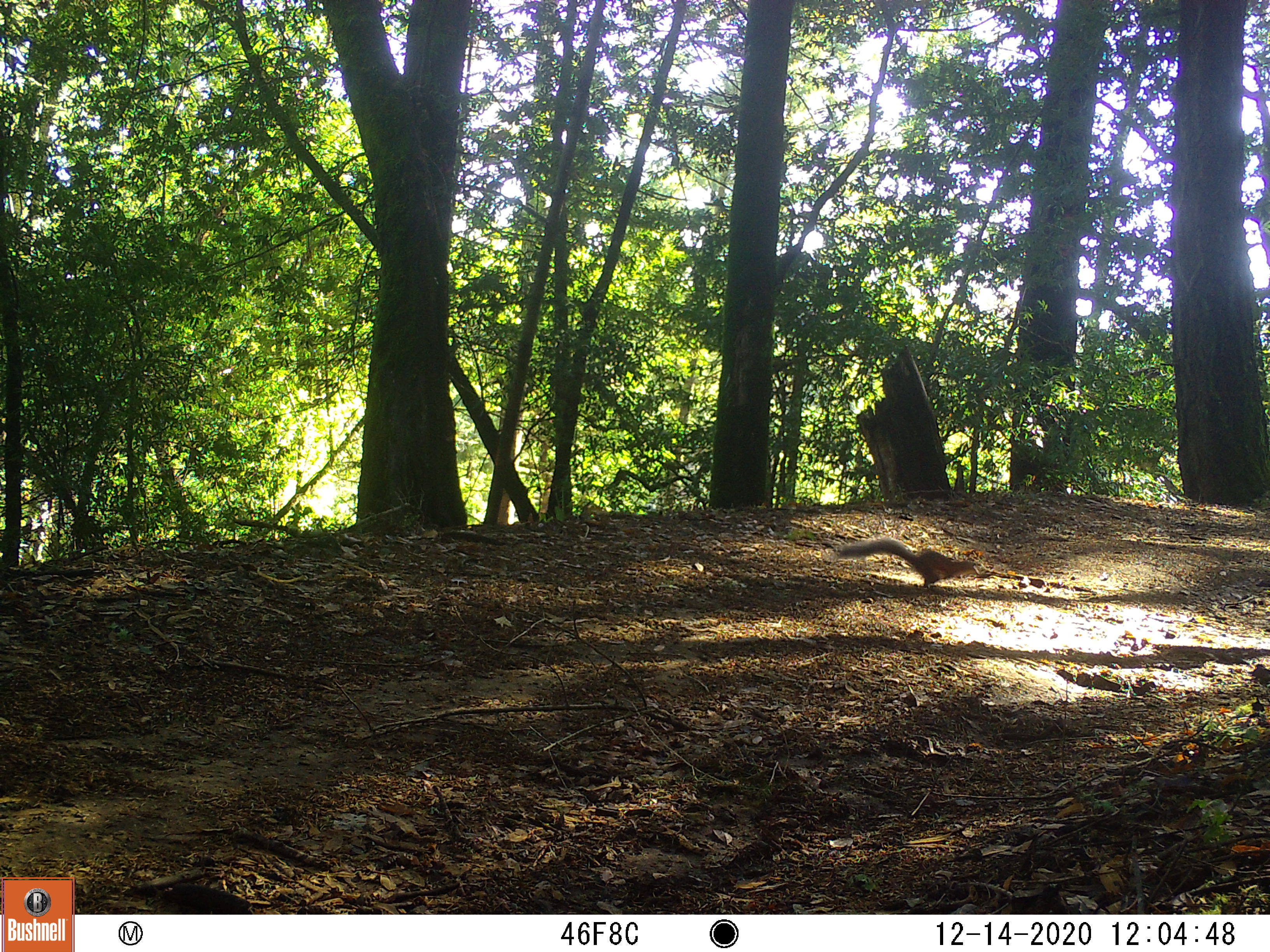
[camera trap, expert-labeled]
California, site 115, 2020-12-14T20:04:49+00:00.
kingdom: Animalia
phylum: Chordata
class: Mammalia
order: Rodentia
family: Sciuridae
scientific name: Sciuridae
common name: squirrel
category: unknown squirrel